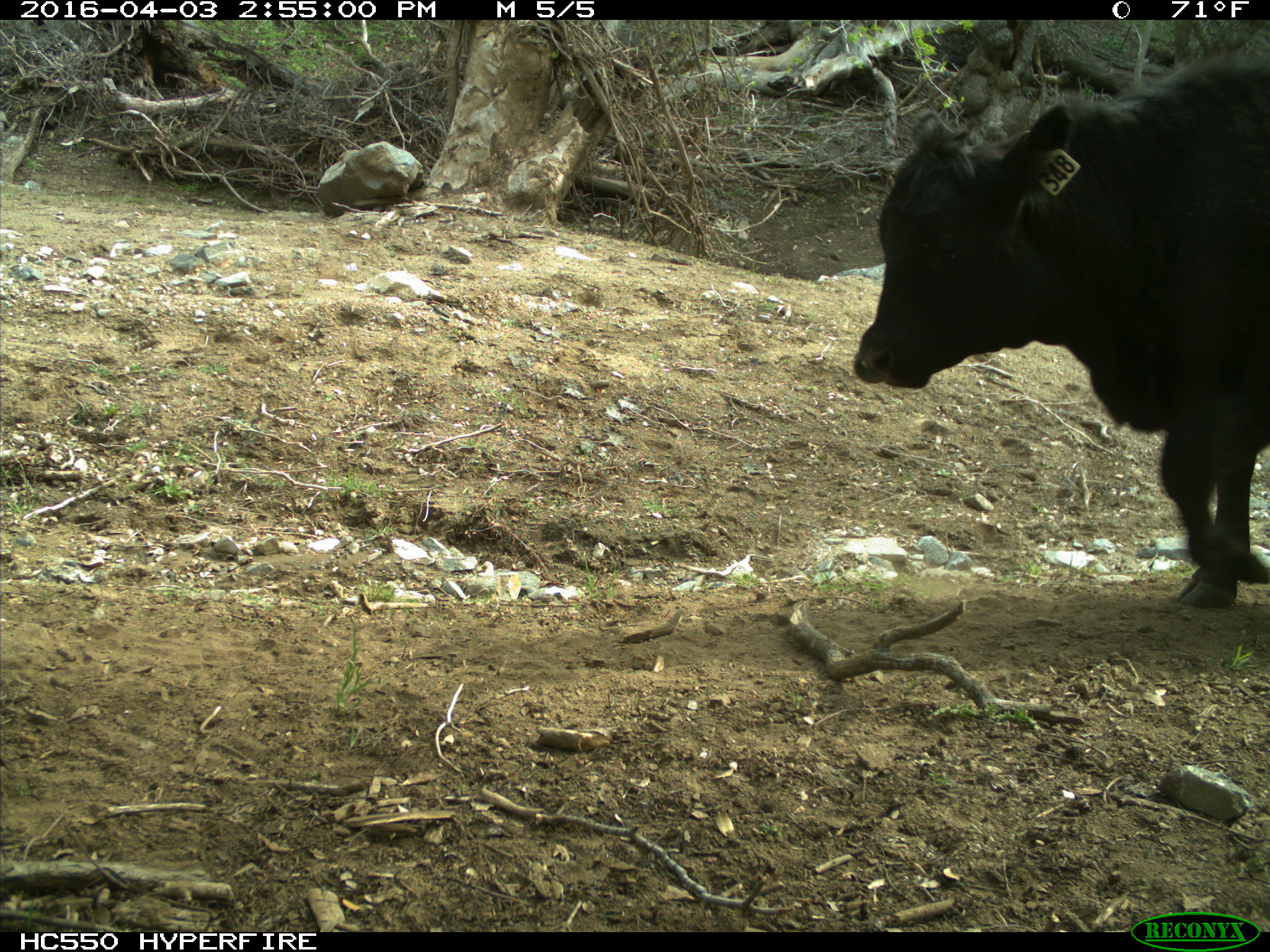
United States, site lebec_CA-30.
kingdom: Animalia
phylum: Chordata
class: Mammalia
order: Artiodactyla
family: Bovidae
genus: Bos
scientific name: Bos taurus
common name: domestic cow